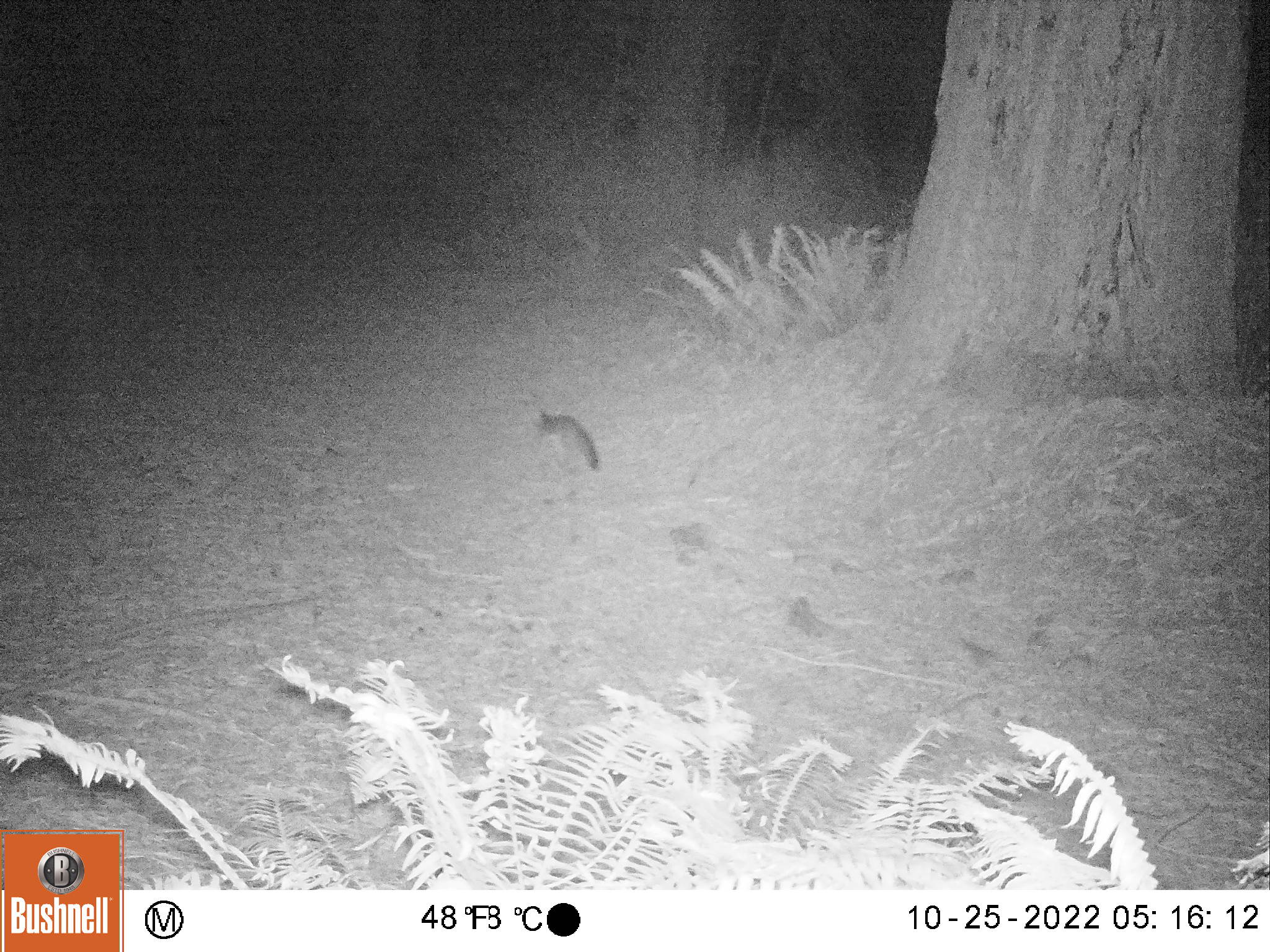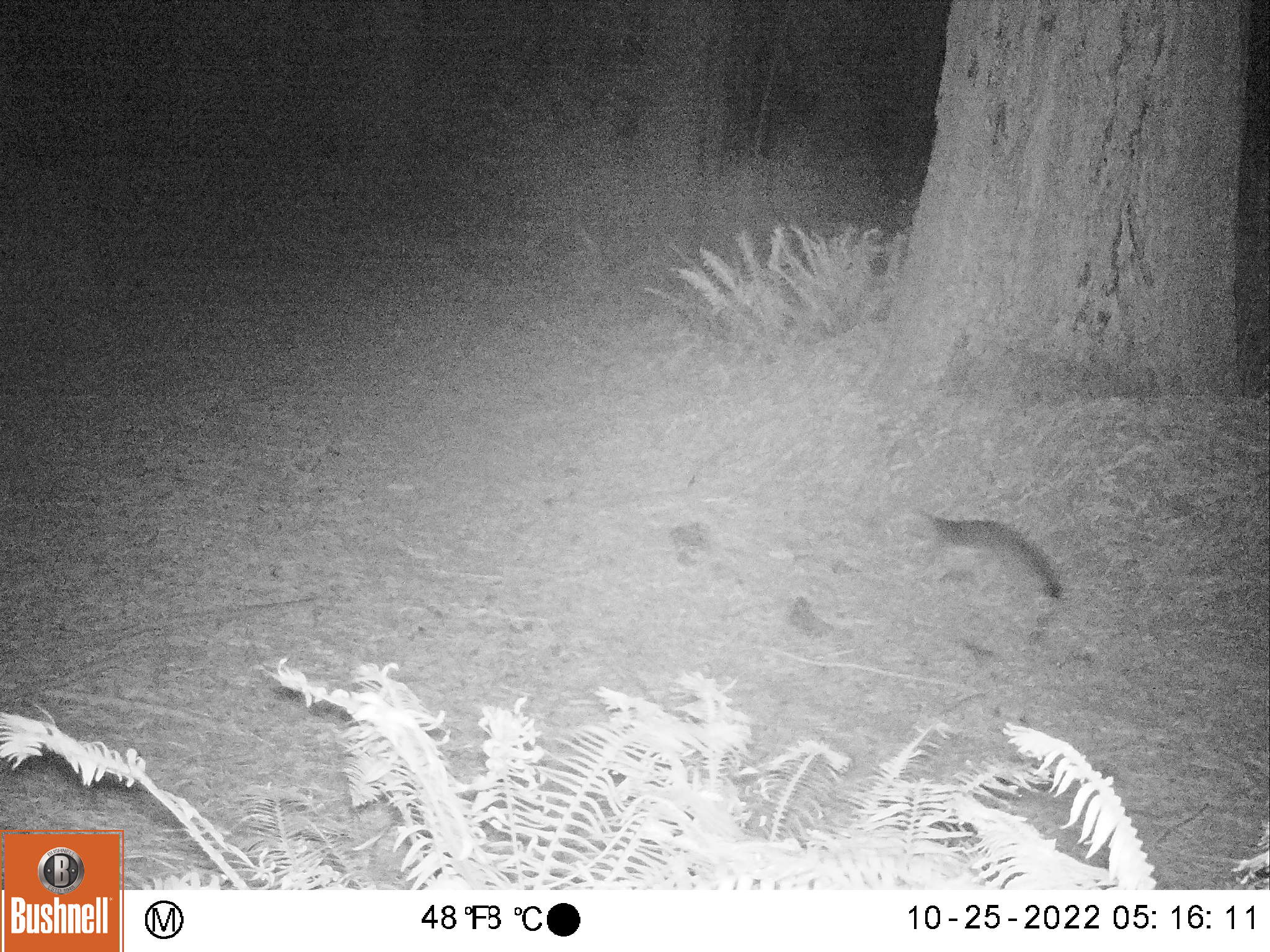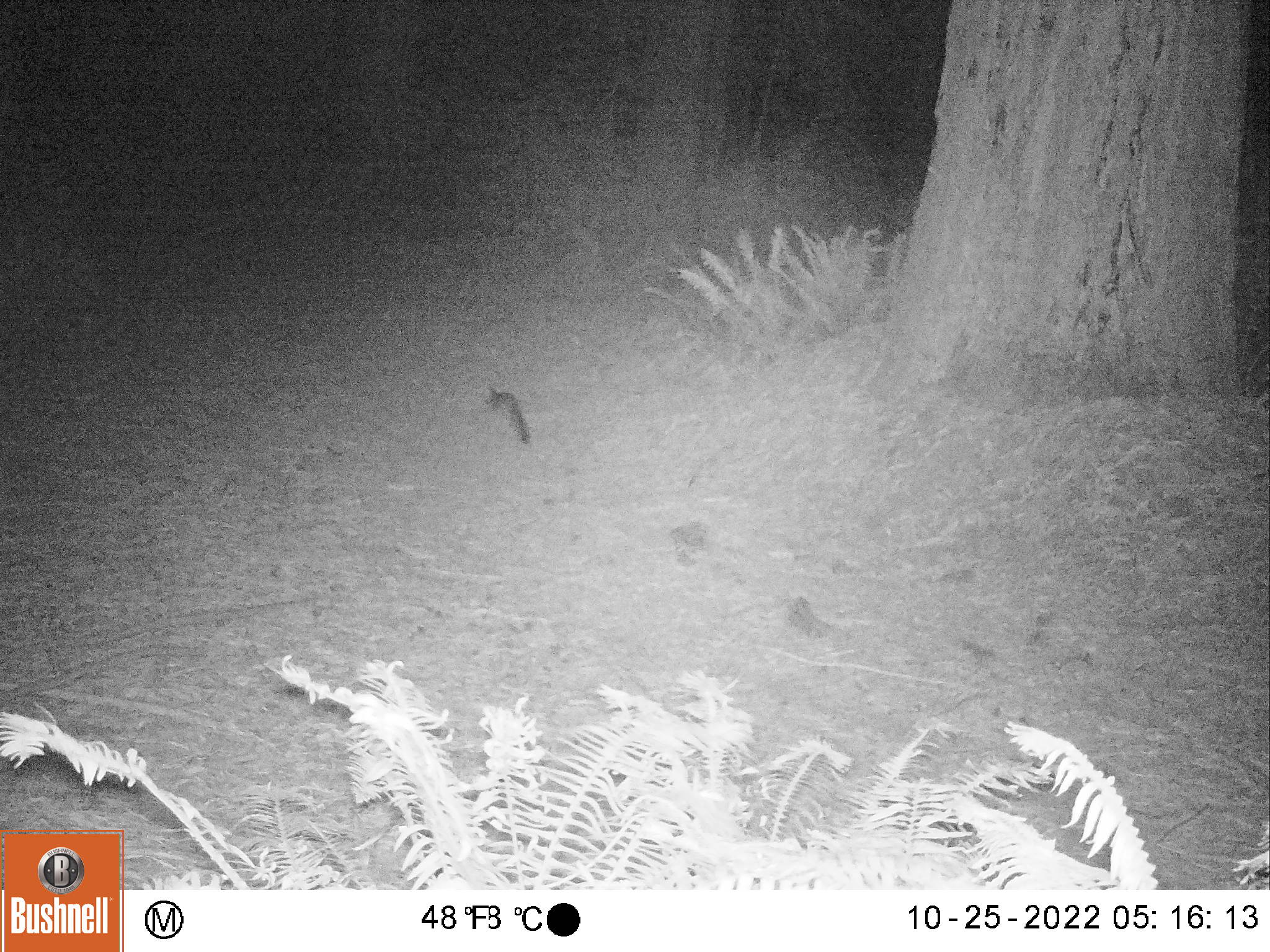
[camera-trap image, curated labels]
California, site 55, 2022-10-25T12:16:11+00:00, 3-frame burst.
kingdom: Animalia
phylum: Chordata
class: Mammalia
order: Carnivora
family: Canidae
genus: Urocyon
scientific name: Urocyon cinereoargenteus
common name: gray fox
Gray fox (Urocyon cinereoargenteus).